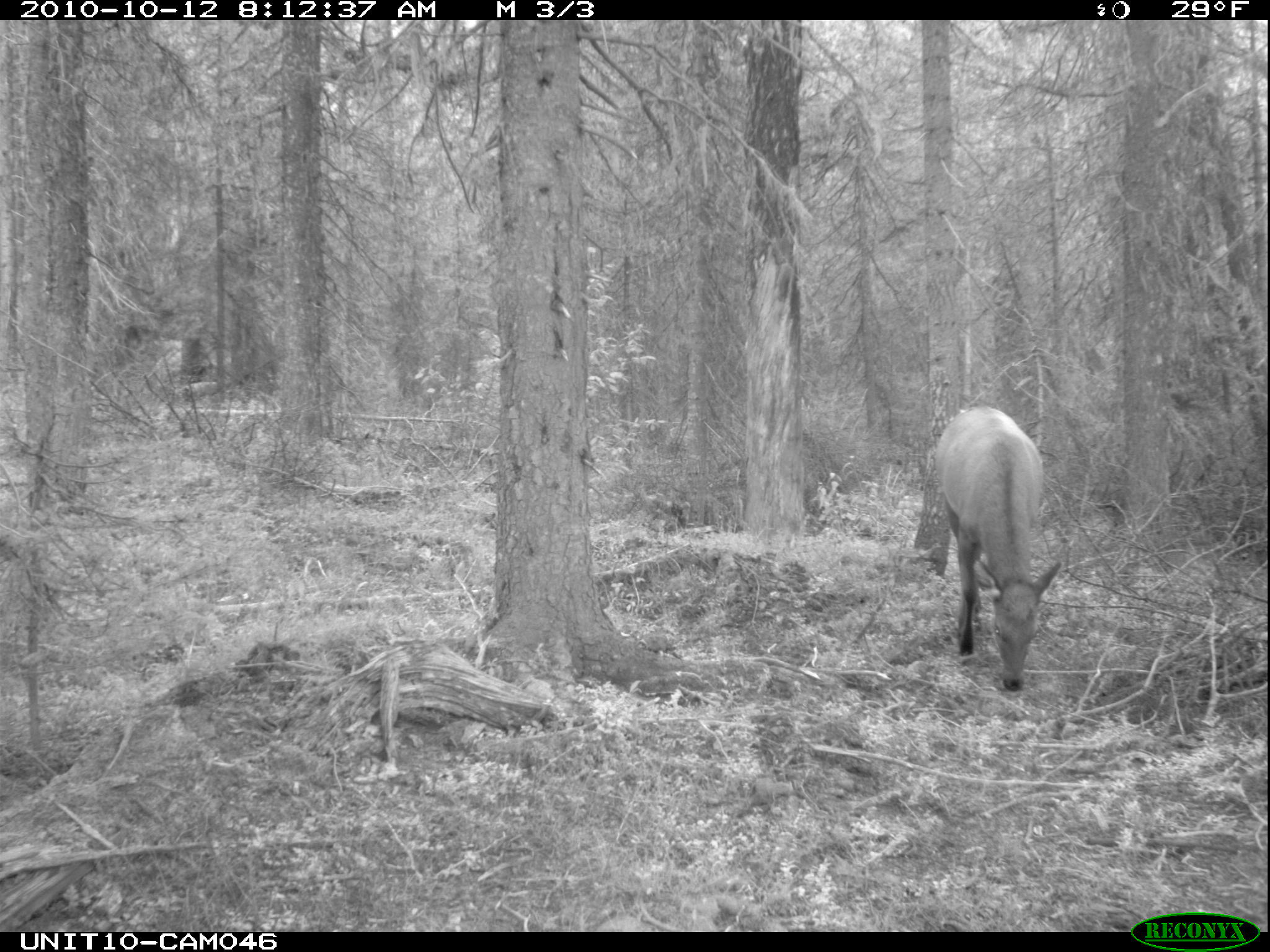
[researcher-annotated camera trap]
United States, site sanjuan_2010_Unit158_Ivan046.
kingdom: Animalia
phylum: Chordata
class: Mammalia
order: Artiodactyla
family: Cervidae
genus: Cervus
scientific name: Cervus elaphus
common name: red deer